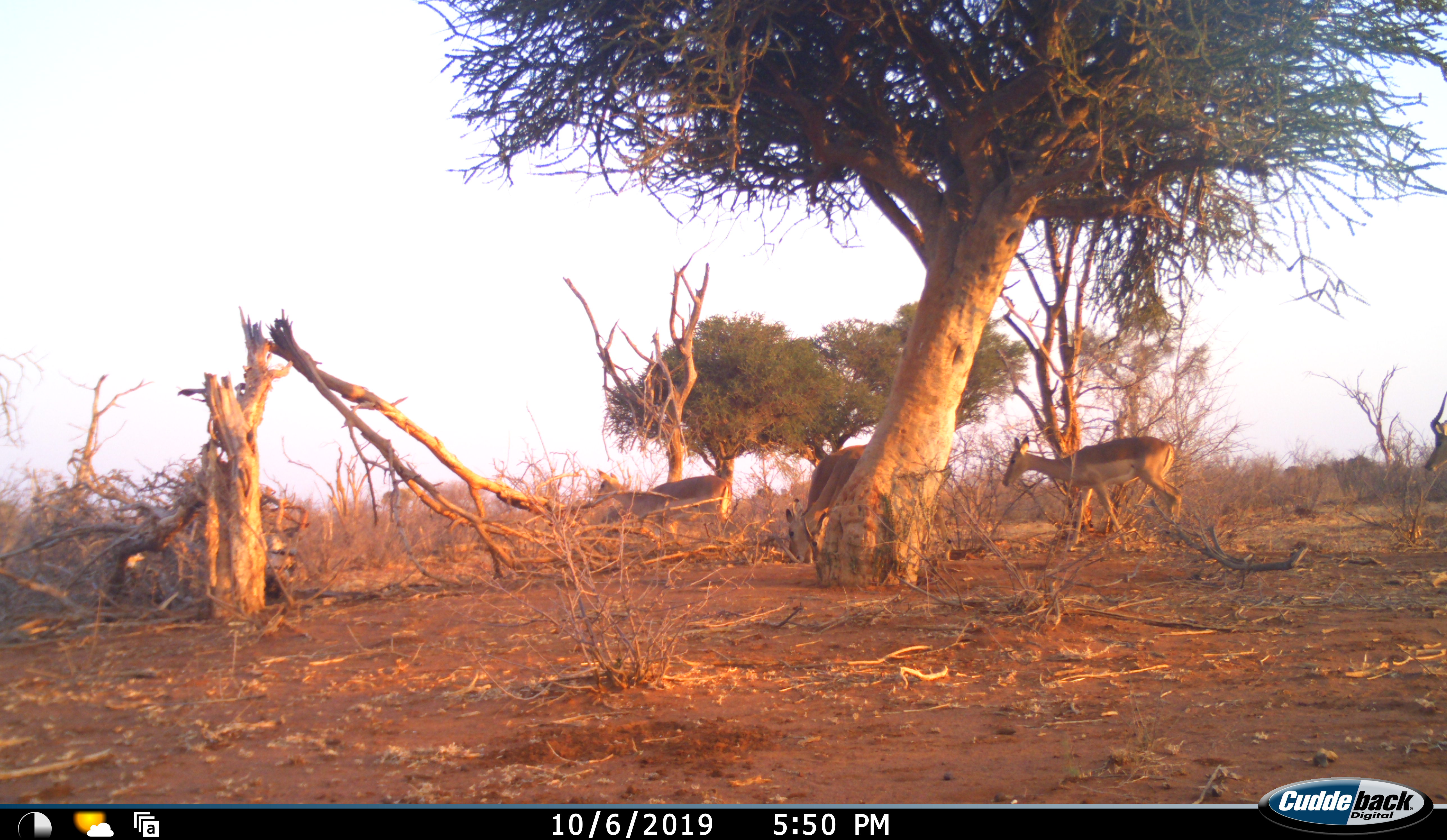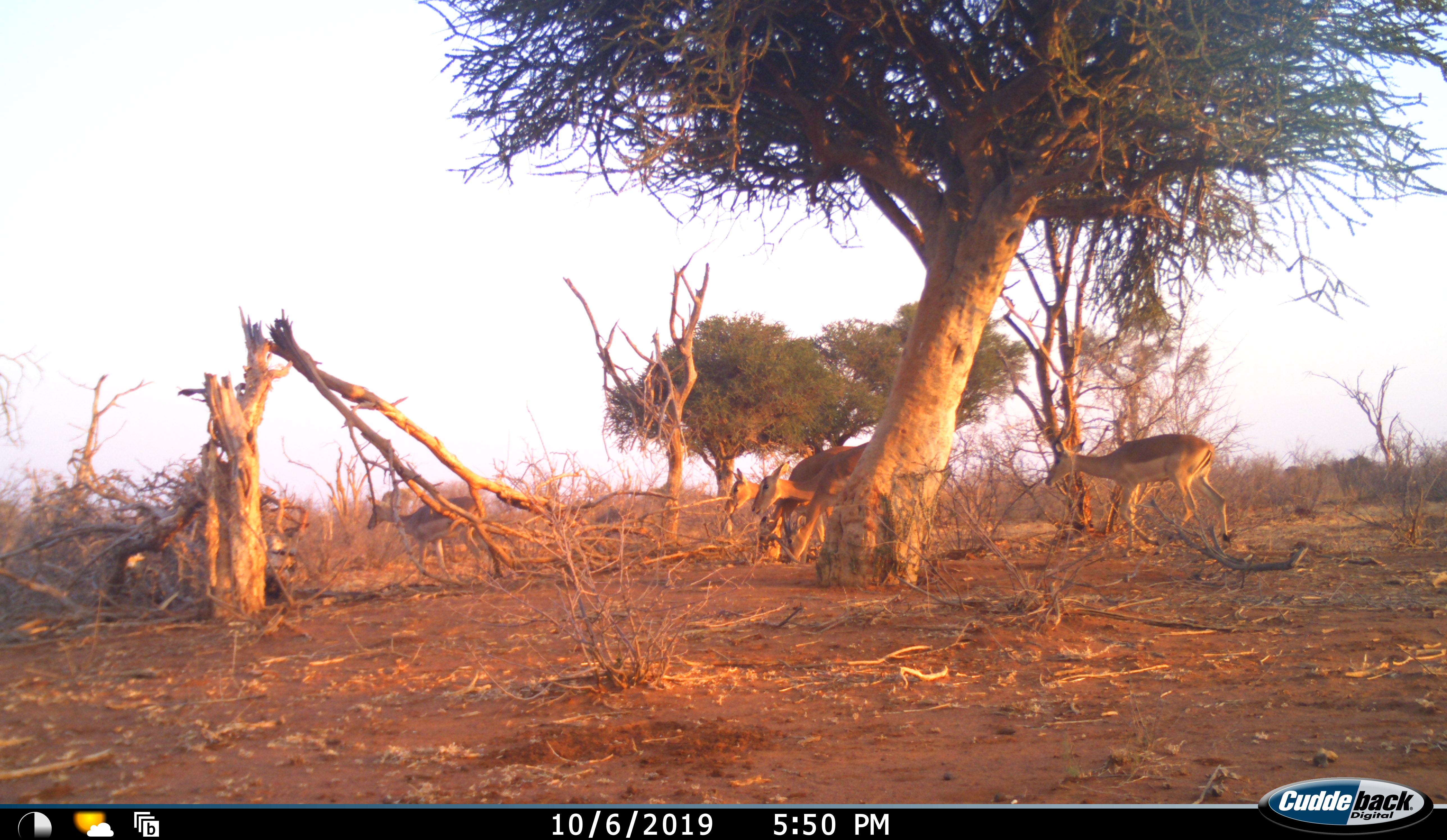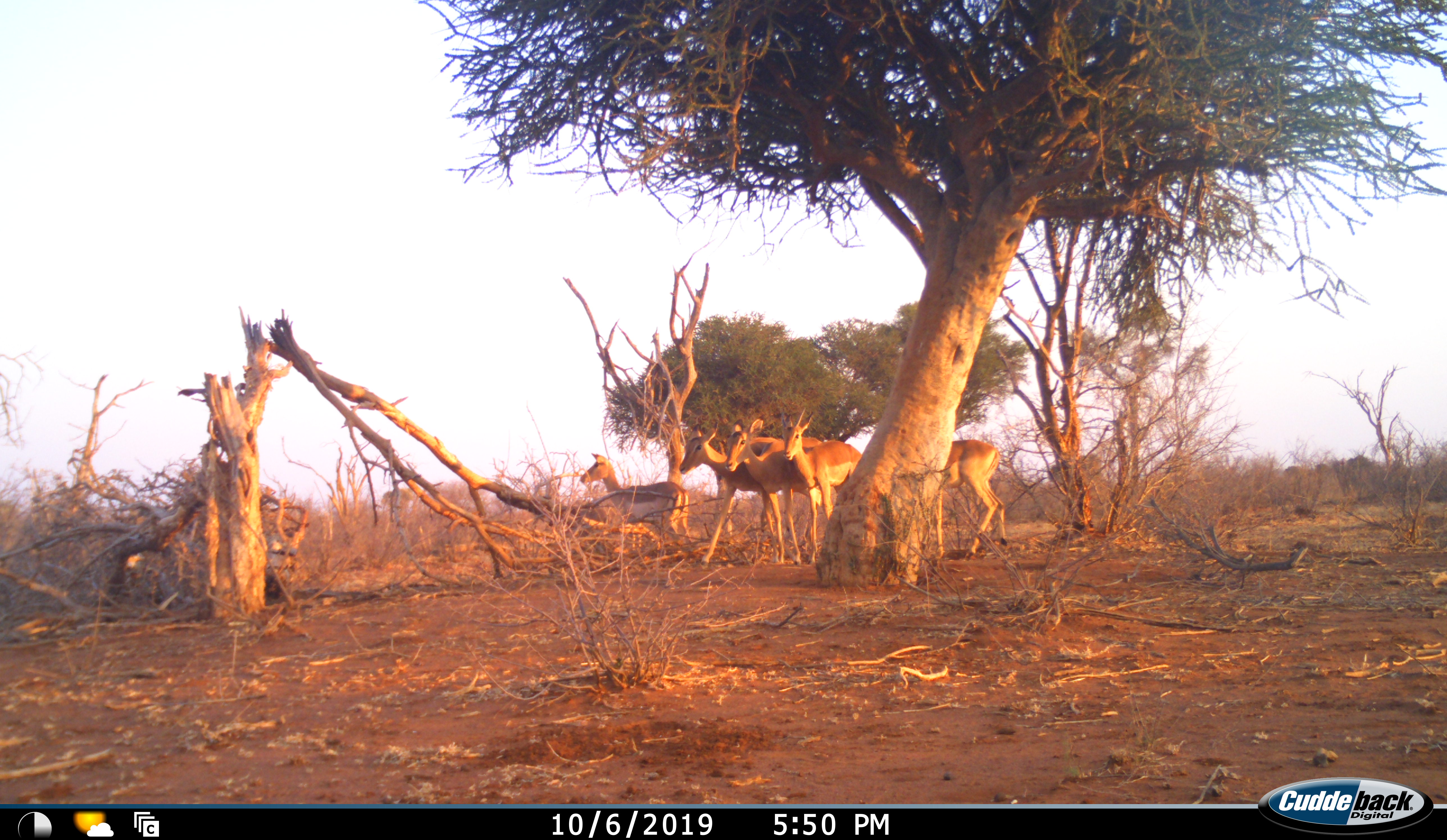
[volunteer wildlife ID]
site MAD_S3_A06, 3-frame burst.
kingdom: Animalia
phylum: Chordata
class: Mammalia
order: Artiodactyla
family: Bovidae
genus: Aepyceros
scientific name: Aepyceros melampus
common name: impala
Impala (Aepyceros melampus), count 5. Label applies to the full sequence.